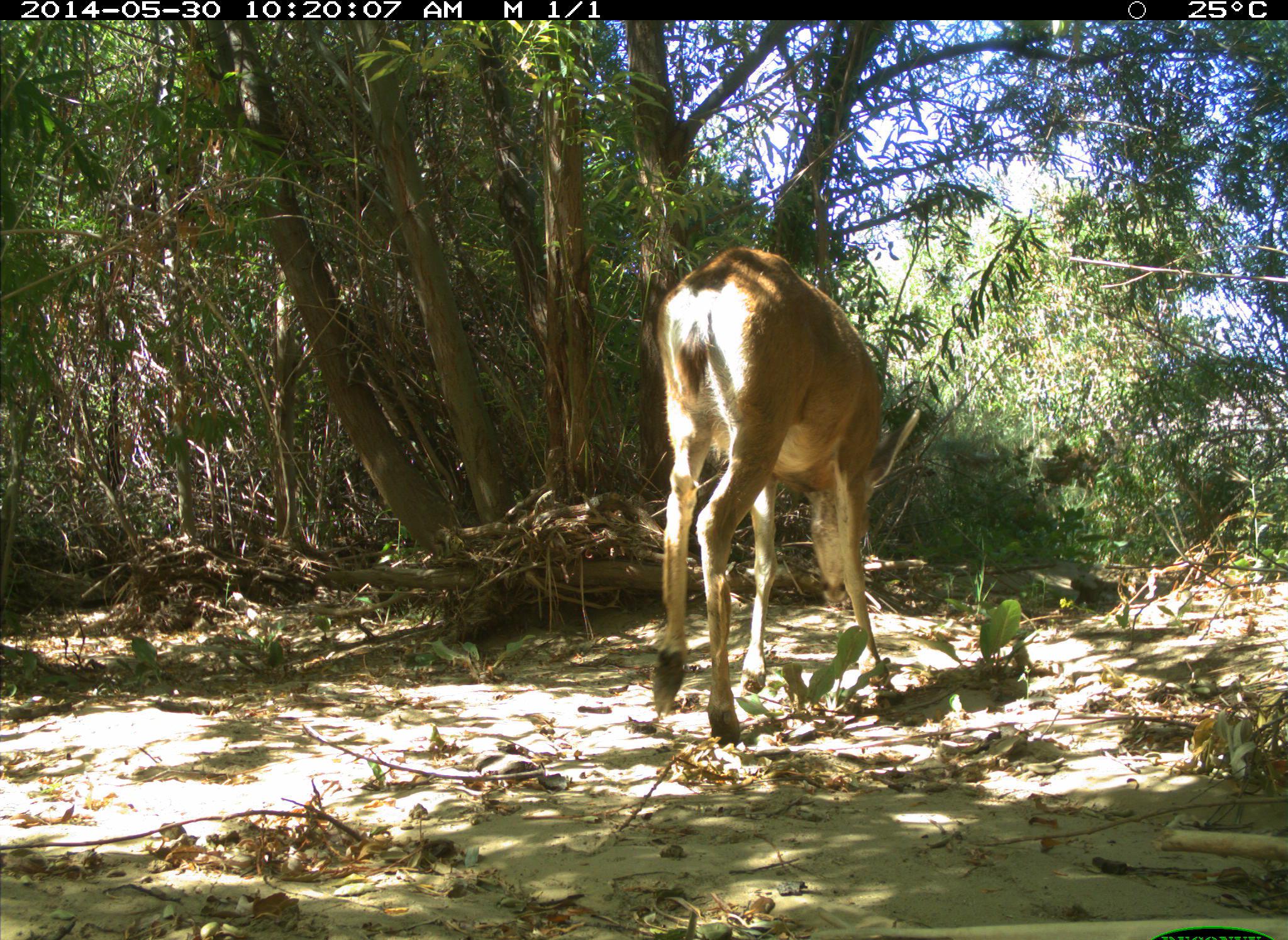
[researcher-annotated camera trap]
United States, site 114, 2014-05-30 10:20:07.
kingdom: Animalia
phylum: Chordata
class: Mammalia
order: Artiodactyla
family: Cervidae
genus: Odocoileus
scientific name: Odocoileus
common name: deer